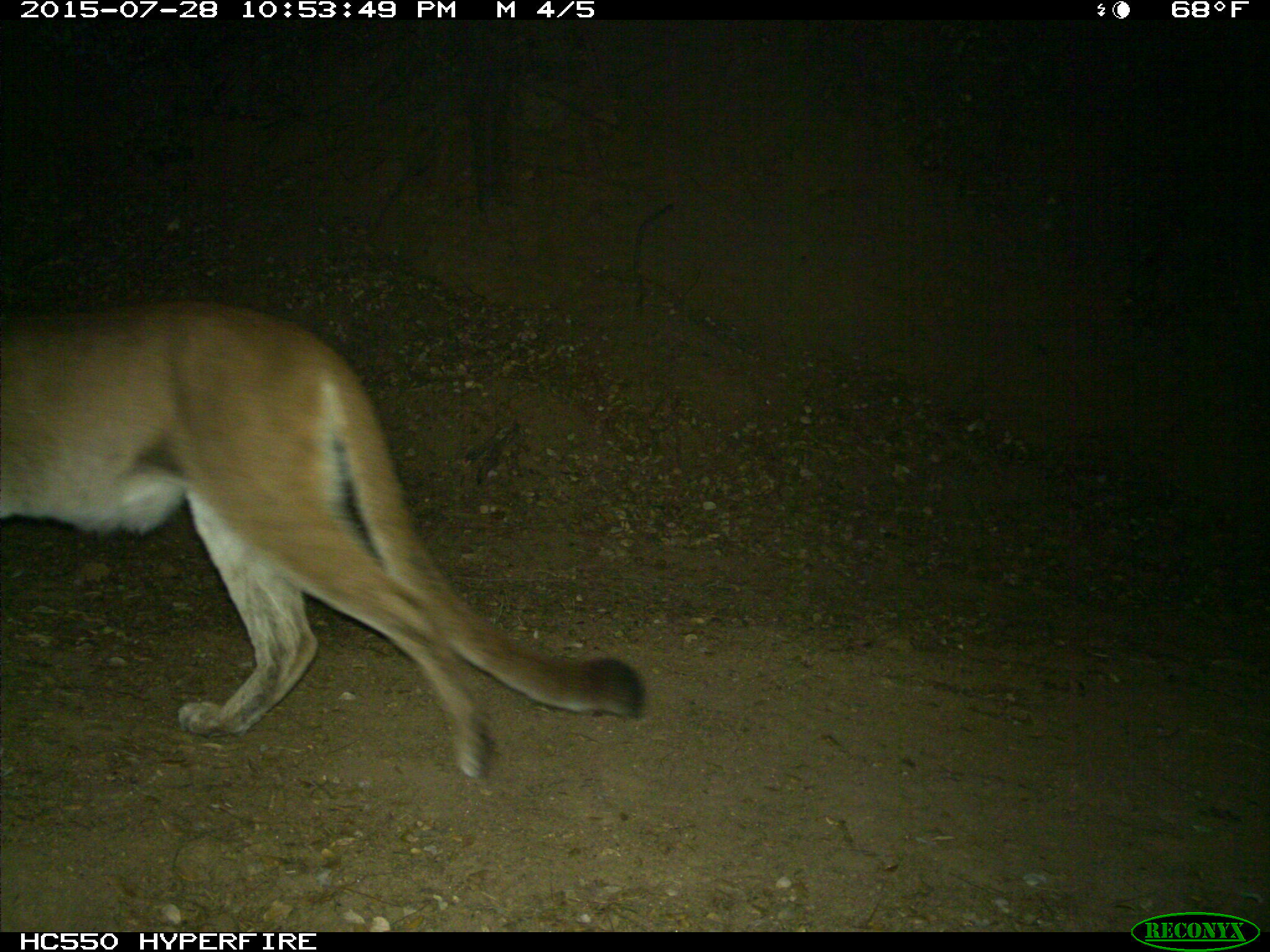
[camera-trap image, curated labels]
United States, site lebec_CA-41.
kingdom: Animalia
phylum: Chordata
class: Mammalia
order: Carnivora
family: Felidae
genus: Puma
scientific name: Puma concolor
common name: mountain lion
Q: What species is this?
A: Puma concolor (mountain lion).